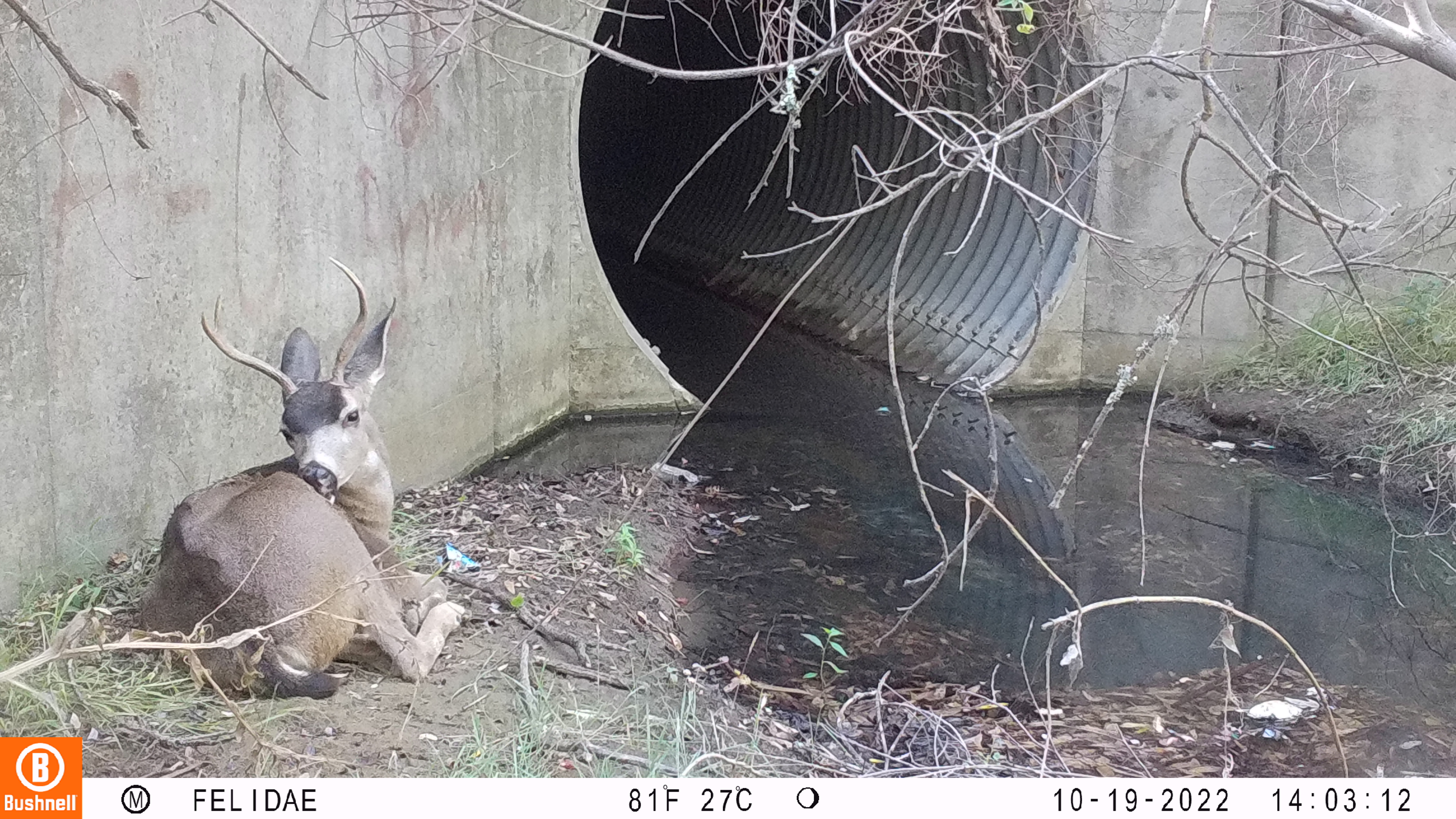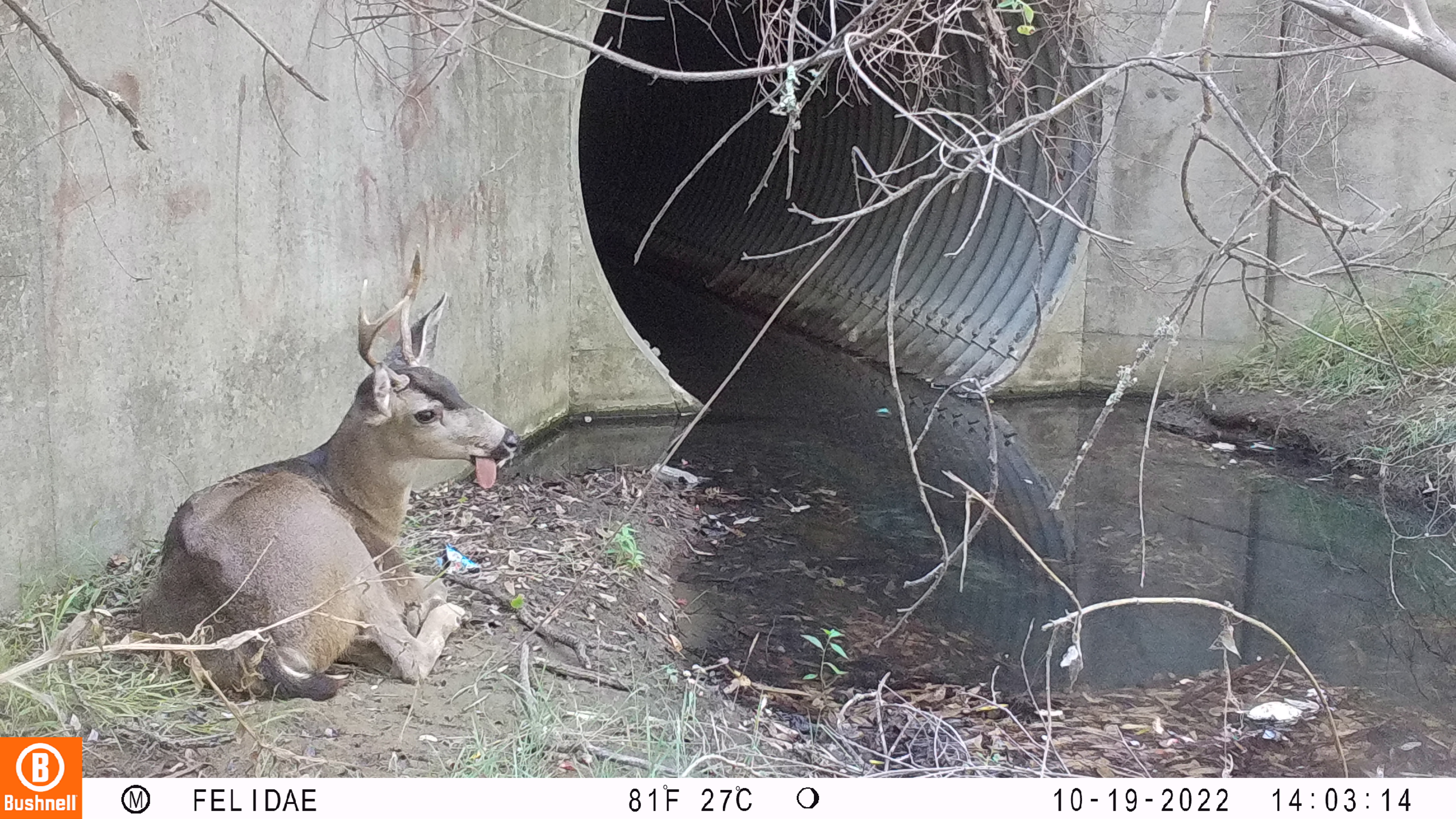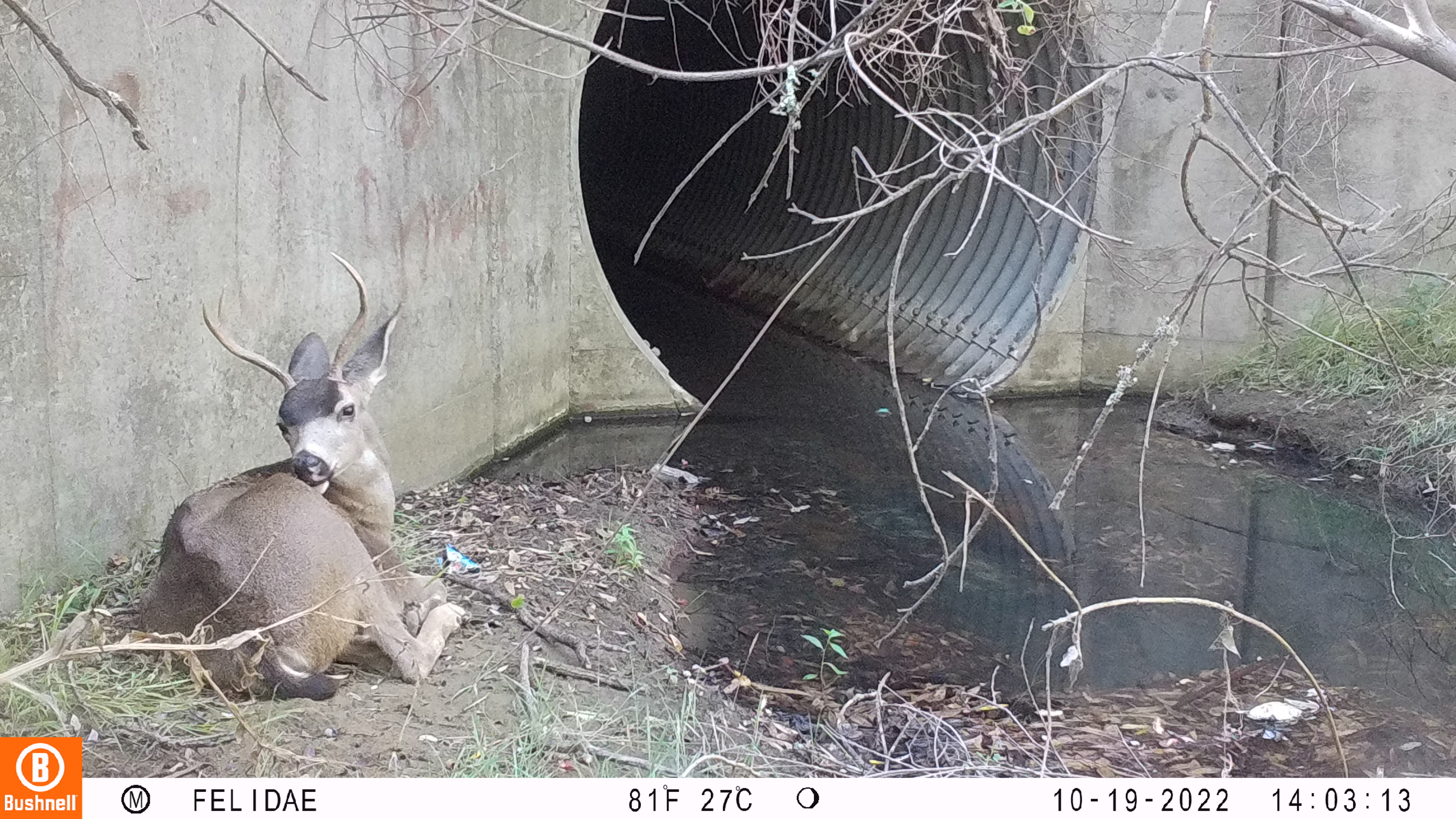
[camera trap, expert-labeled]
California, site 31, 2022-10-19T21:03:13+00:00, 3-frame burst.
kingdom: Animalia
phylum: Chordata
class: Mammalia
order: Artiodactyla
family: Cervidae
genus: Odocoileus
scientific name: Odocoileus hemionus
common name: mule deer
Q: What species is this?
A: Mule deer (Odocoileus hemionus).